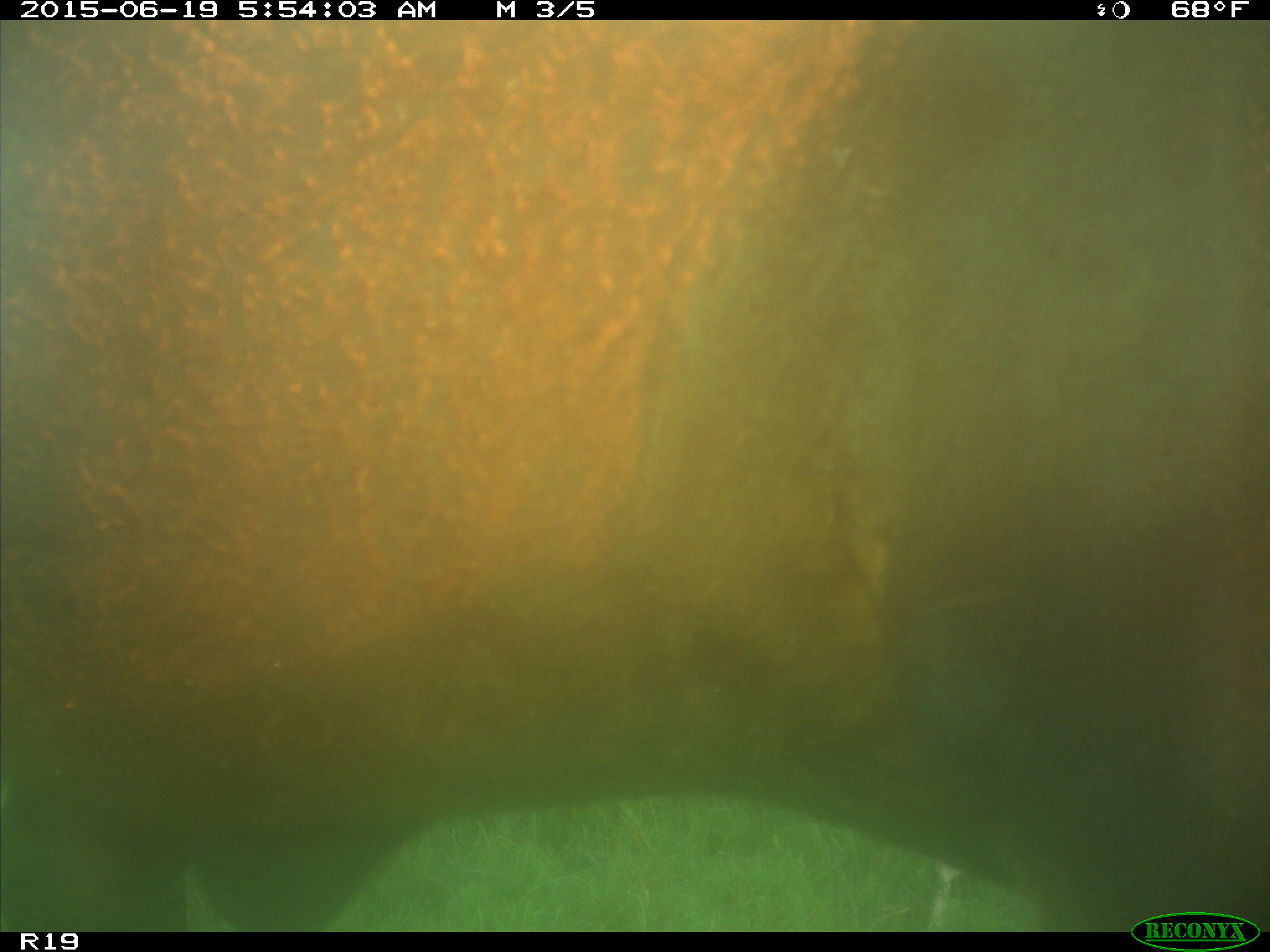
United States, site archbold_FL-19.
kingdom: Animalia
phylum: Chordata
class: Mammalia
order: Artiodactyla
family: Bovidae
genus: Bos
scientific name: Bos taurus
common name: domestic cow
Bos taurus (domestic cow).